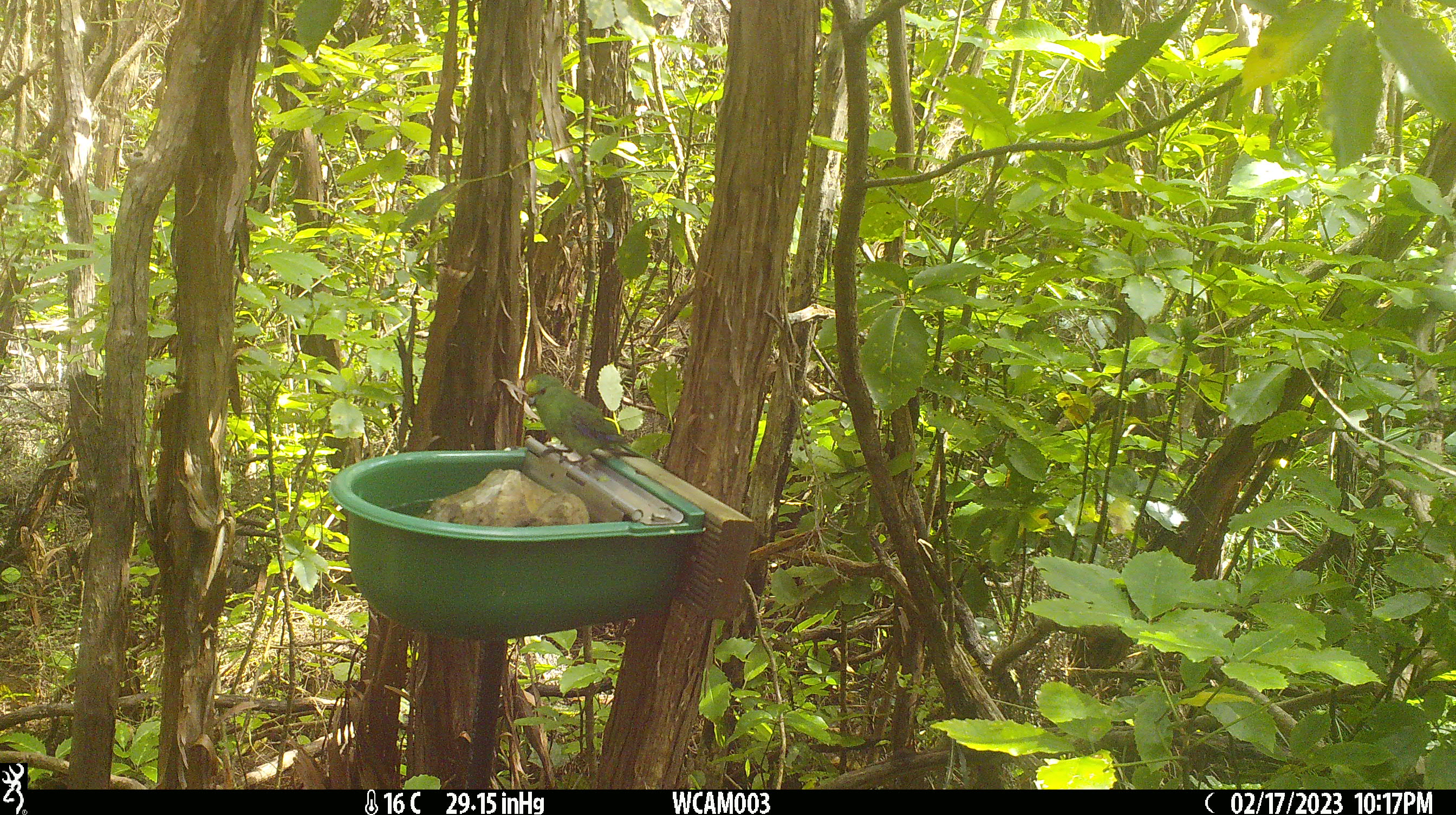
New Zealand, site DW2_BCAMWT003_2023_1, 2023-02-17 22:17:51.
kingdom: Animalia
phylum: Chordata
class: Aves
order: Psittaciformes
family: Psittaculidae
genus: Cyanoramphus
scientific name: Cyanoramphus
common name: parakeet